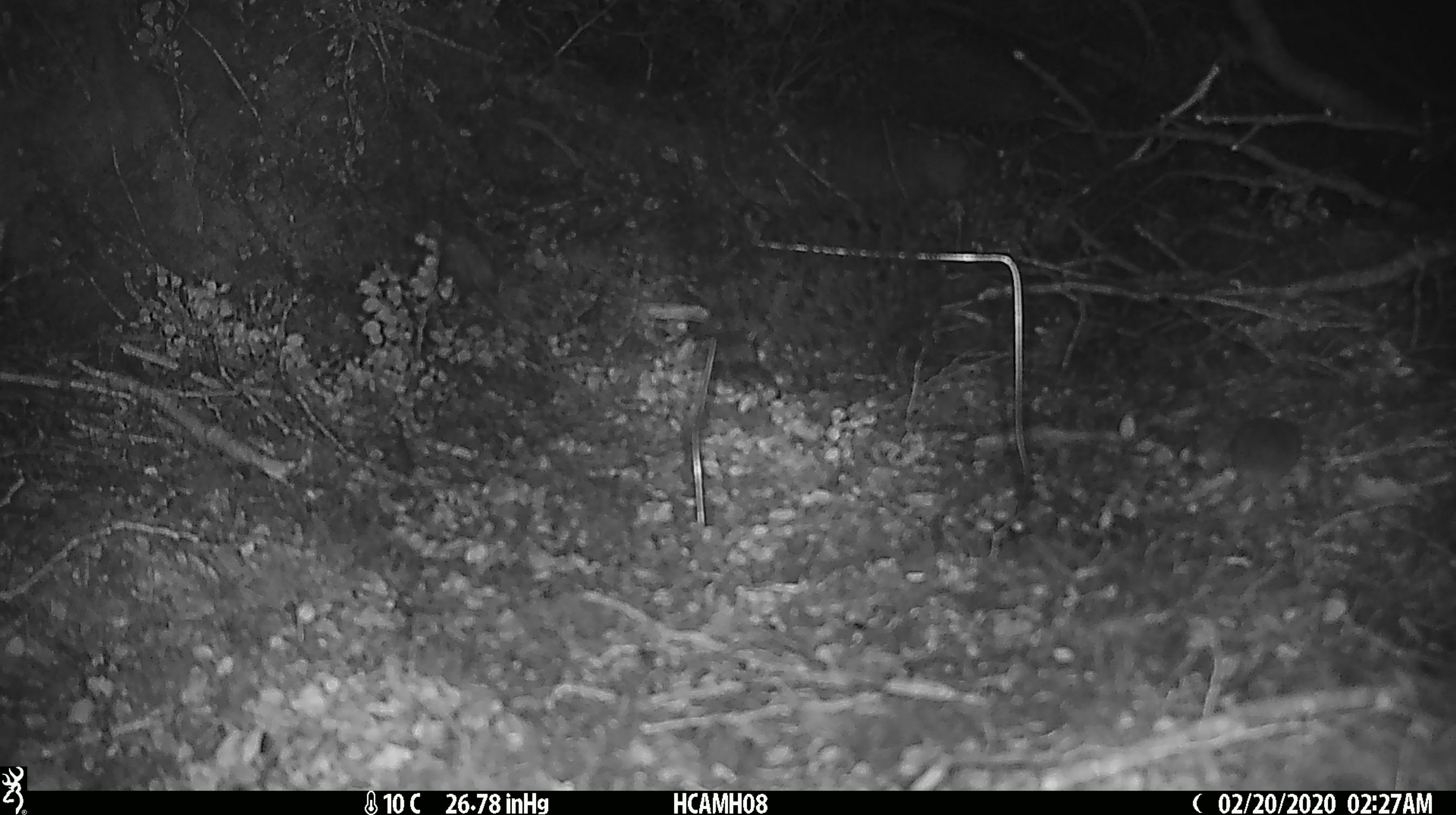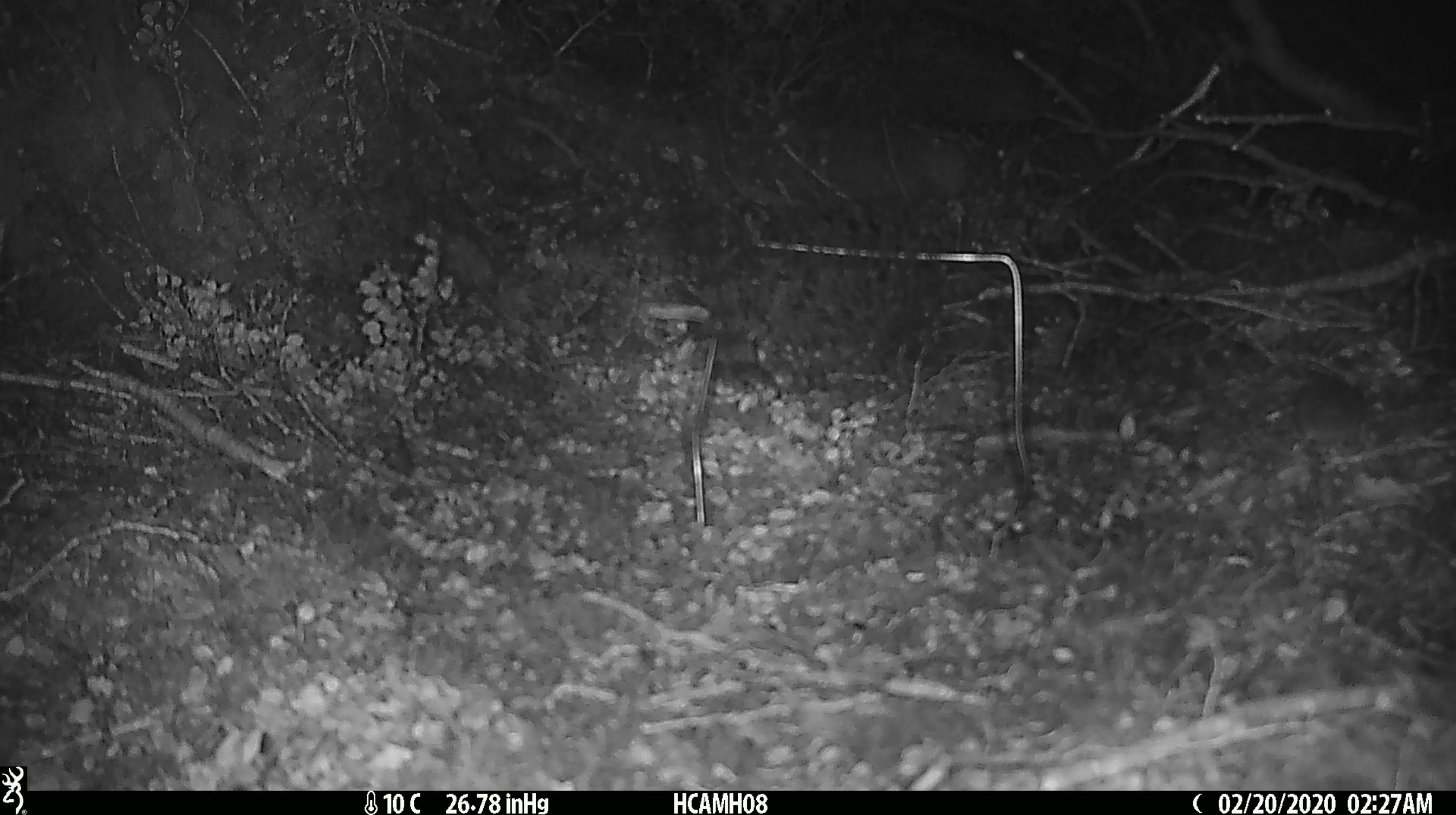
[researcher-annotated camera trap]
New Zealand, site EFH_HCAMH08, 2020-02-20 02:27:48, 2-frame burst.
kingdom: Animalia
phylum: Chordata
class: Mammalia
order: Rodentia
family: Muridae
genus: Mus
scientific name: Mus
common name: mouse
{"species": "mouse (Mus)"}